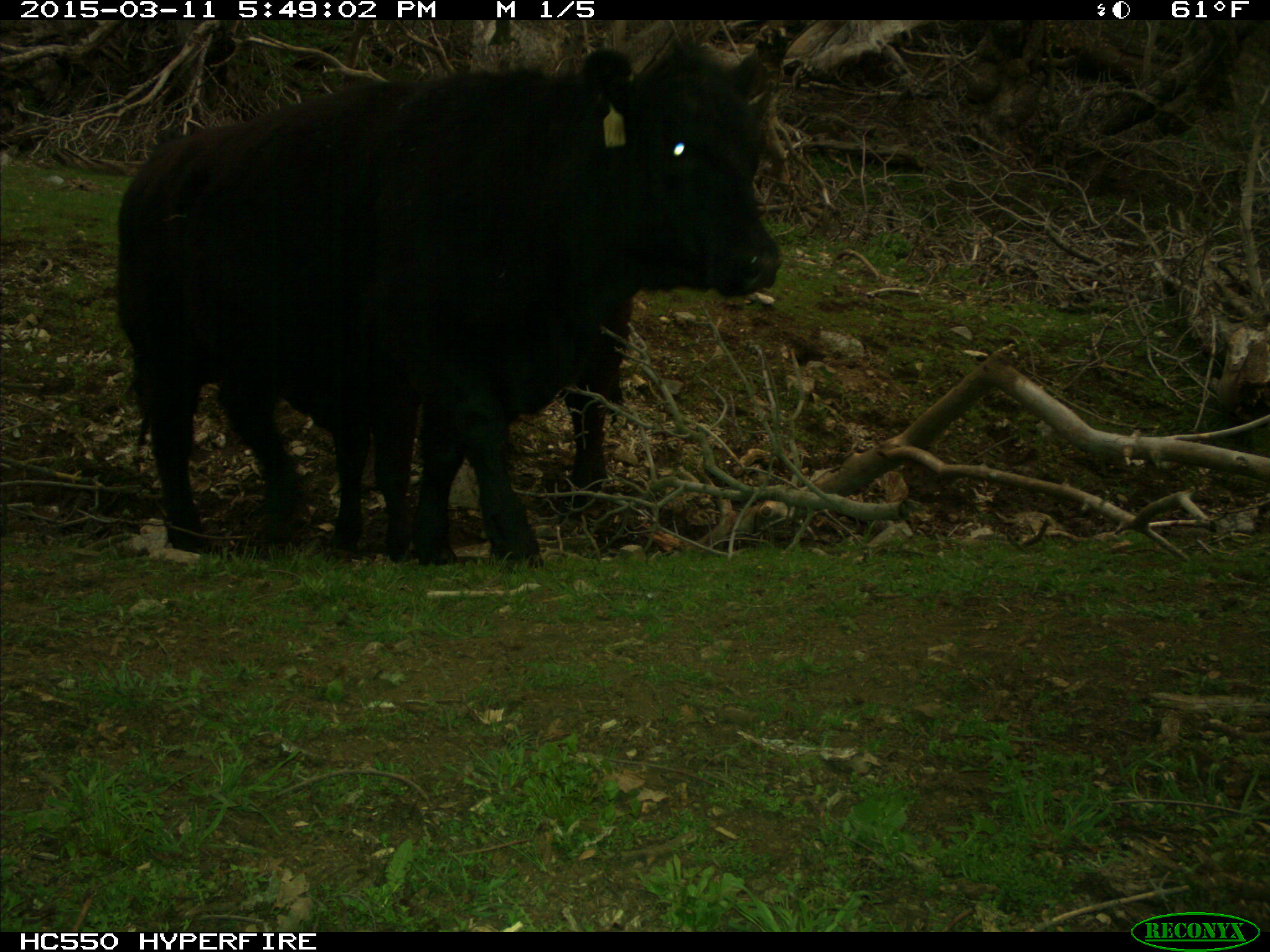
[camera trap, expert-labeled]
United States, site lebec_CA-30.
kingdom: Animalia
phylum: Chordata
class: Mammalia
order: Artiodactyla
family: Bovidae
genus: Bos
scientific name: Bos taurus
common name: domestic cow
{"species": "Bos taurus (domestic cow)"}